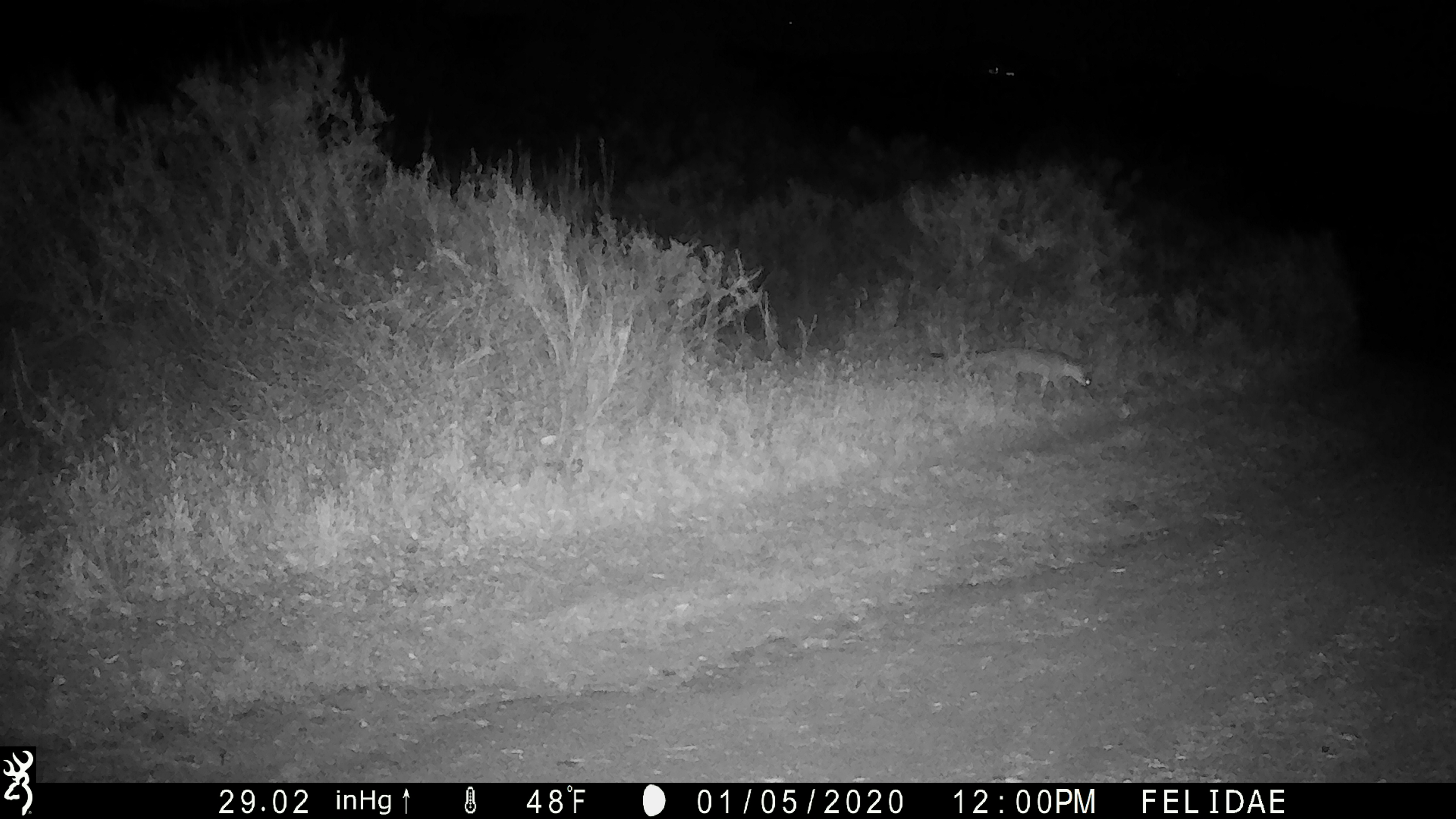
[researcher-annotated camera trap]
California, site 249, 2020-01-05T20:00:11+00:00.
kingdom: Animalia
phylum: Chordata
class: Mammalia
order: Carnivora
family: Canidae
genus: Urocyon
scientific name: Urocyon cinereoargenteus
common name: gray fox